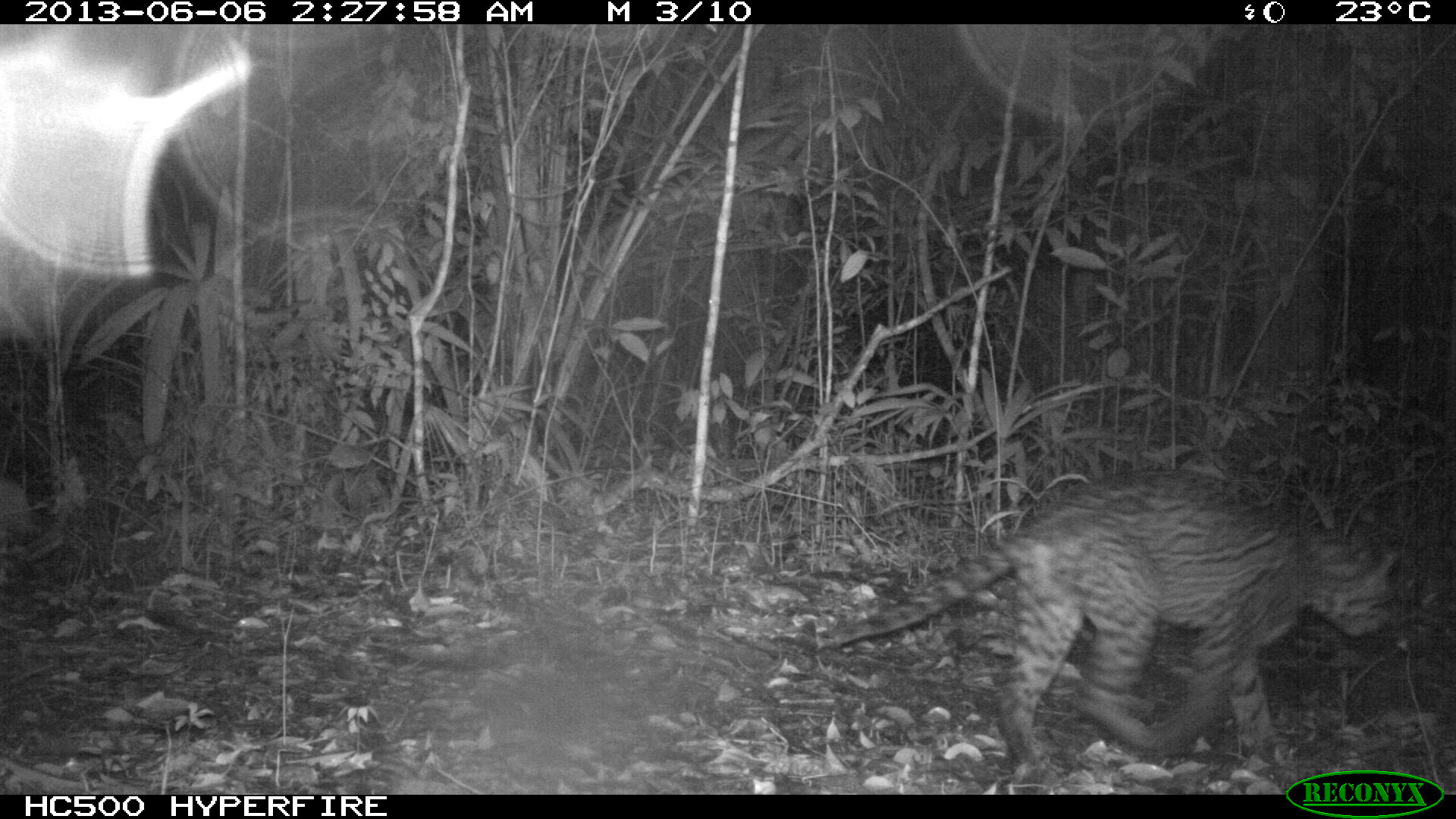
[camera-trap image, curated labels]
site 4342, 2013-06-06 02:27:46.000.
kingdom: Animalia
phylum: Chordata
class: Mammalia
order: Carnivora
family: Felidae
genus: Leopardus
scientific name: Leopardus pardalis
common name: ocelot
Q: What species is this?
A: Leopardus pardalis (ocelot).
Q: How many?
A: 1.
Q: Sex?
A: Male.